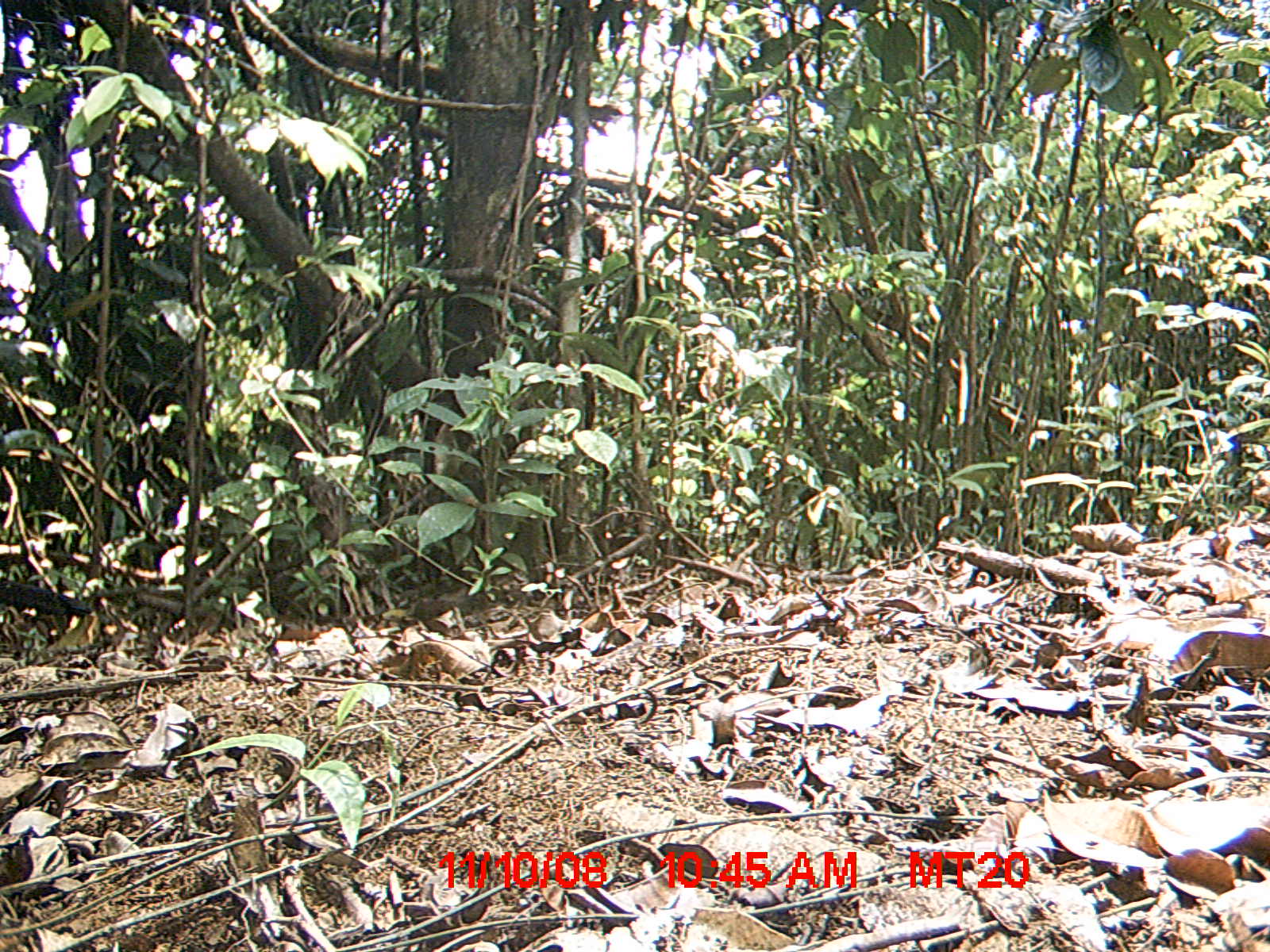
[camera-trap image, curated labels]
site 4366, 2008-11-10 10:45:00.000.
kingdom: Animalia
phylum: Chordata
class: Aves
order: Cuculiformes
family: Cuculidae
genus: Coua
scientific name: Coua serriana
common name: red-breasted coua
Coua serriana (red-breasted coua), count 1.